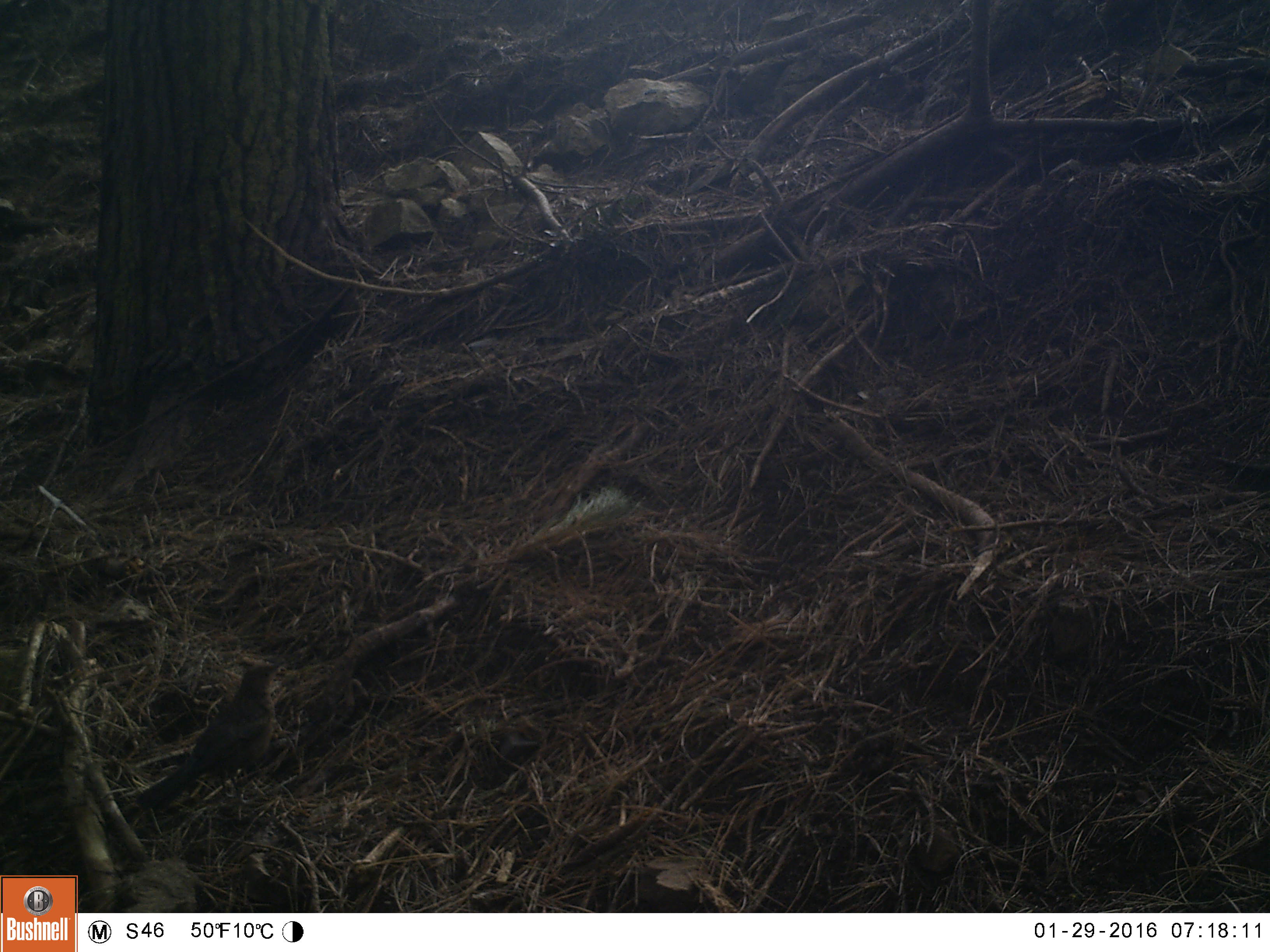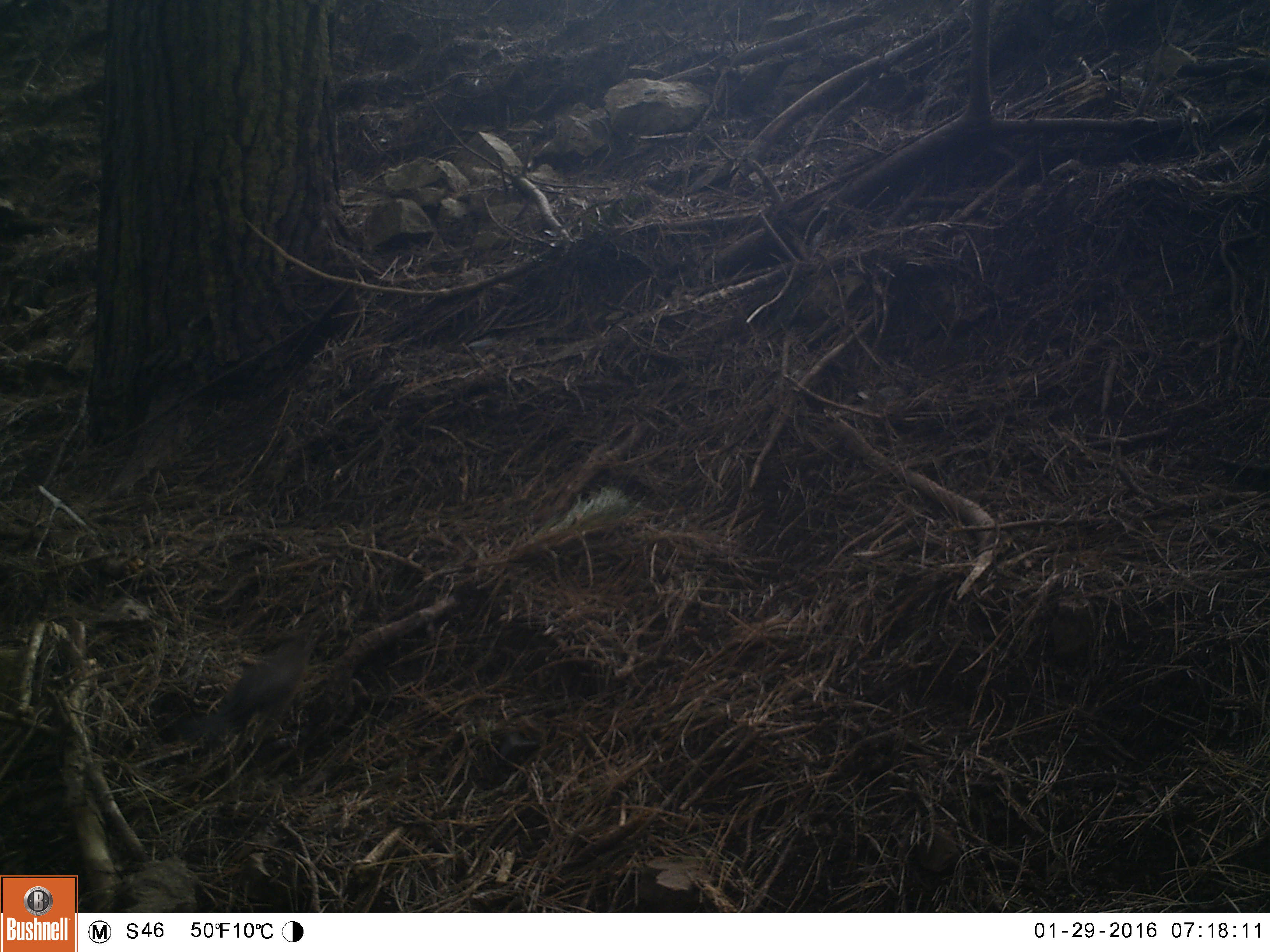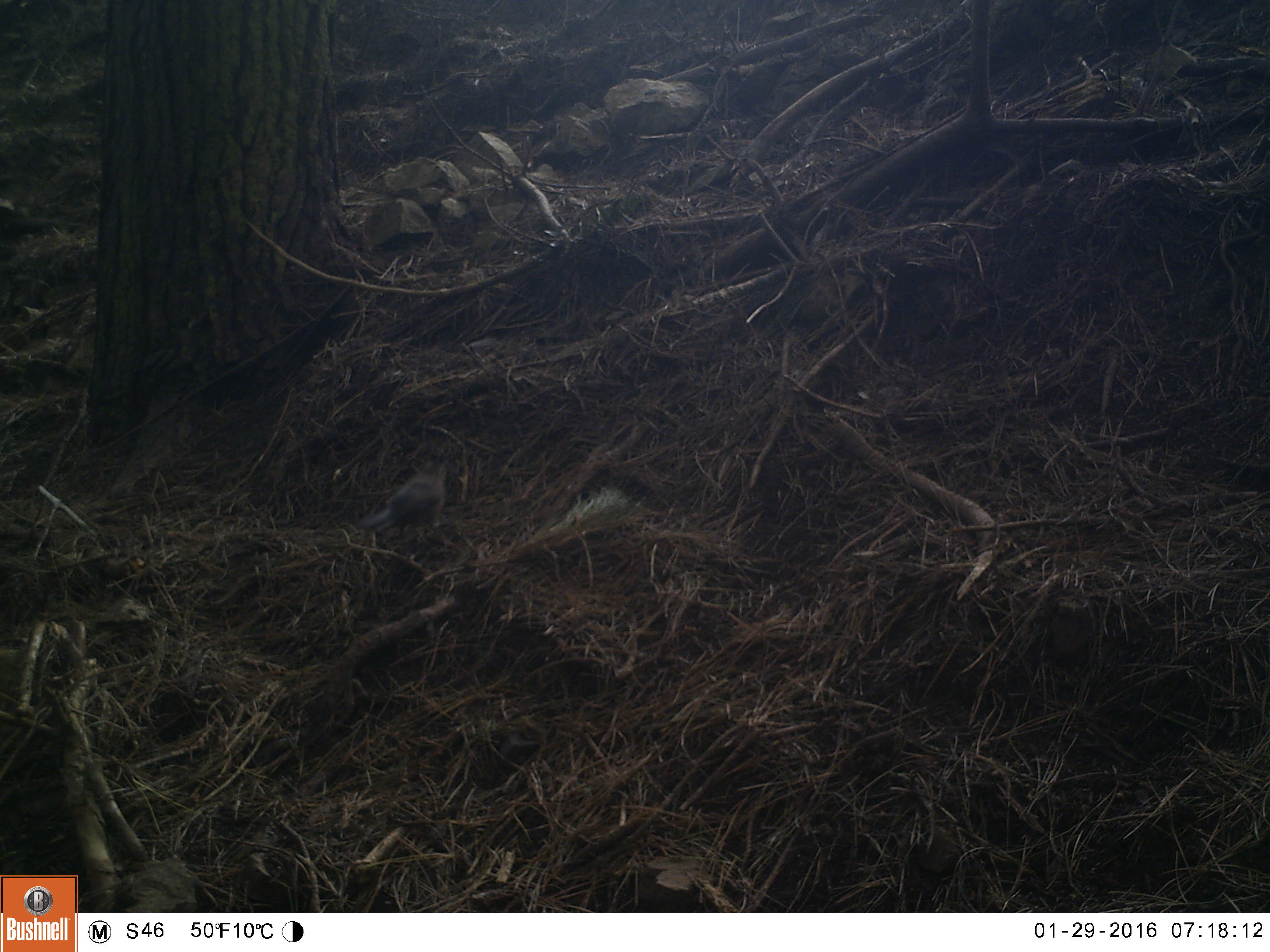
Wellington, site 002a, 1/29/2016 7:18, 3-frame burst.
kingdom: Animalia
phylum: Chordata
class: Aves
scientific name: Aves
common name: bird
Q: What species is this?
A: Bird (Aves).